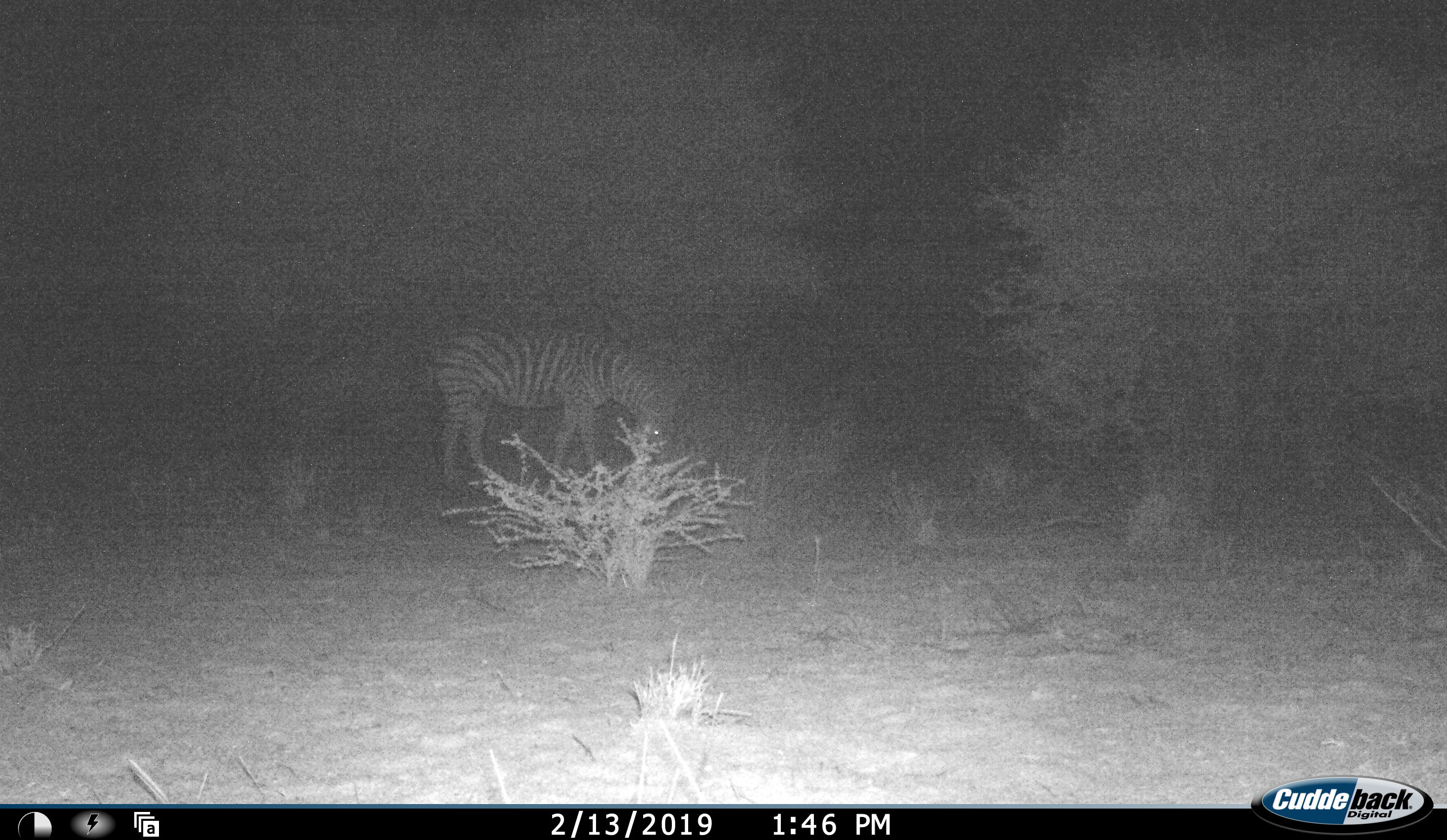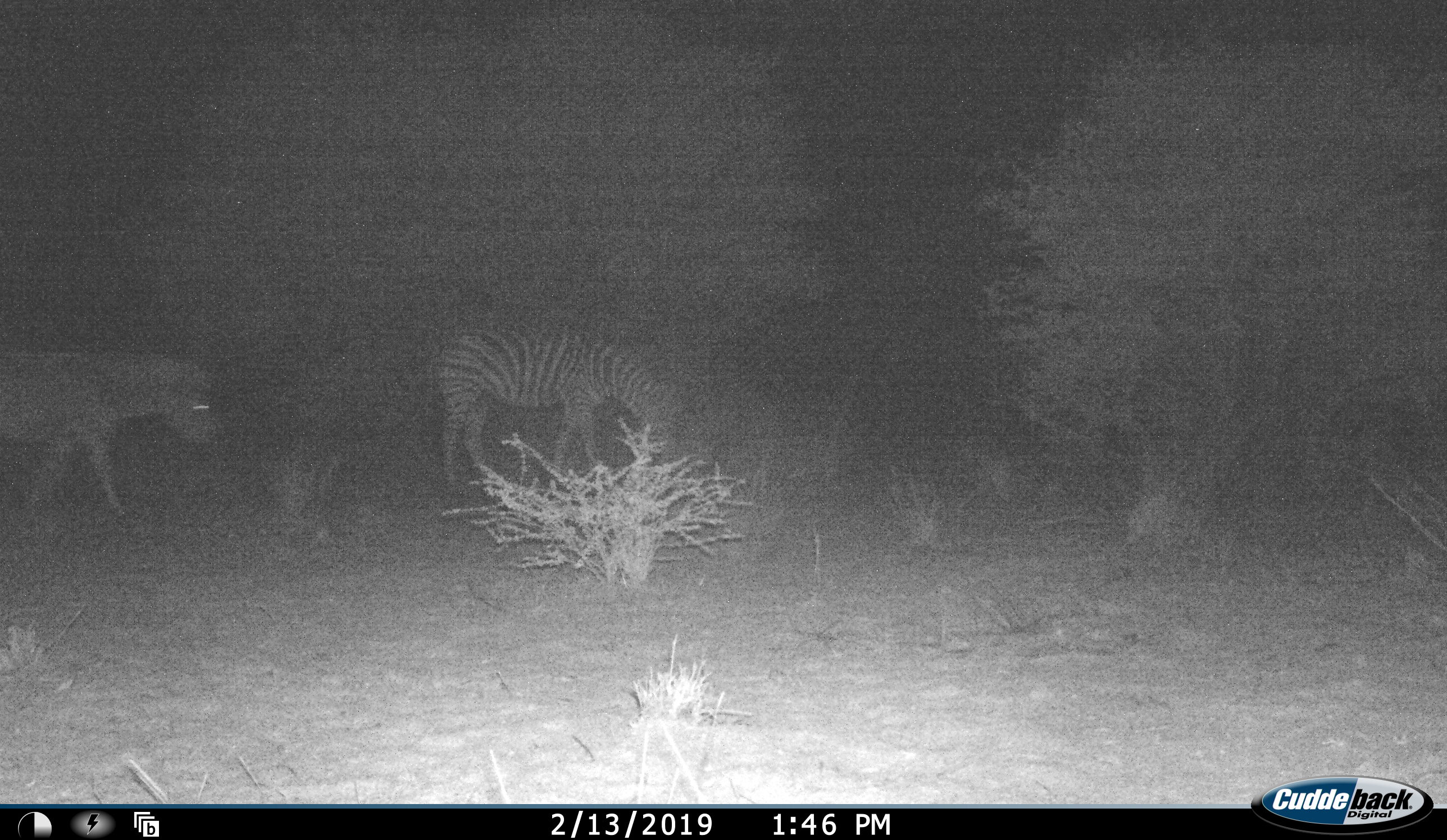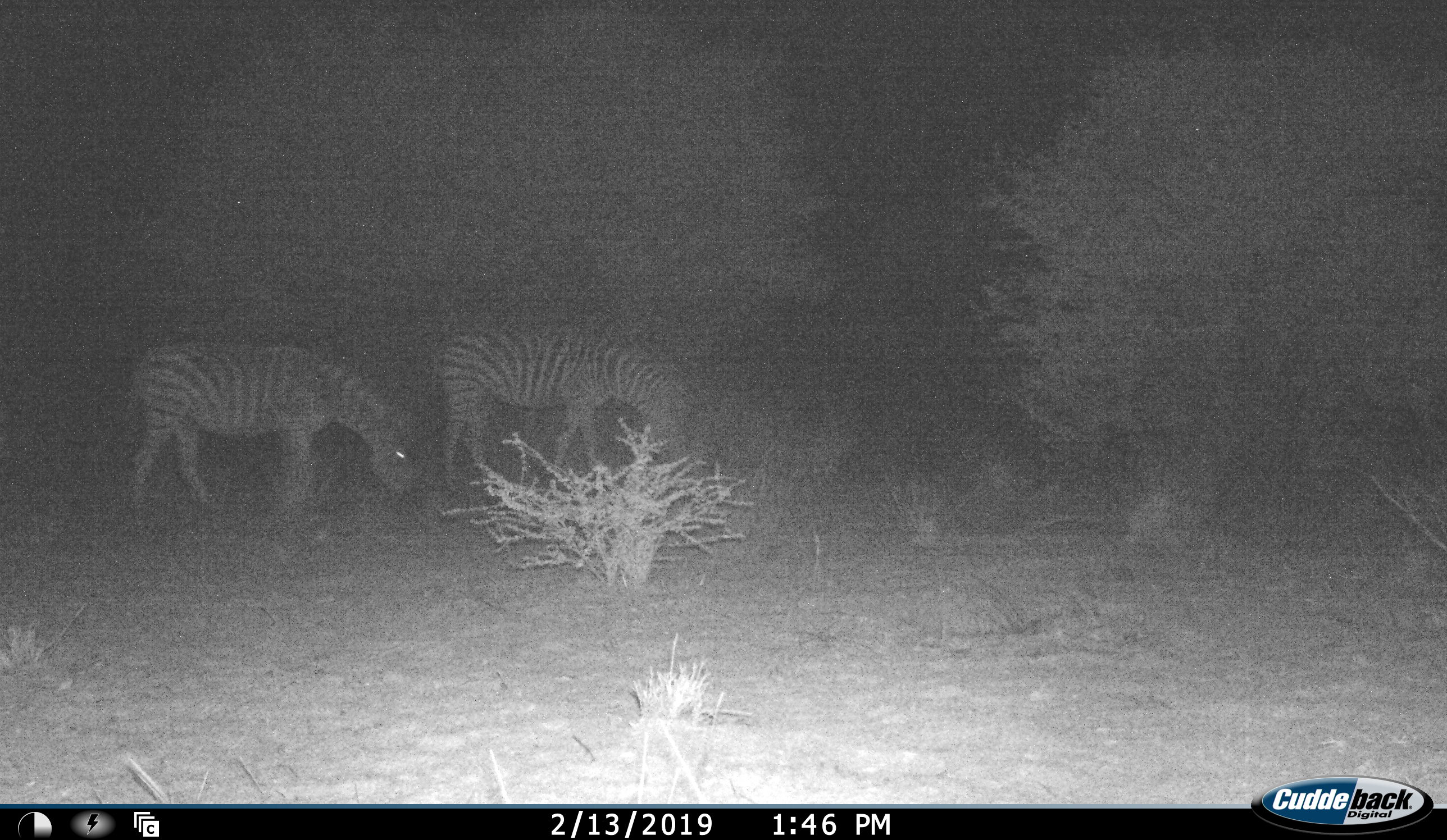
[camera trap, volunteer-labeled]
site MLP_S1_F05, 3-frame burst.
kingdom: Animalia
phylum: Chordata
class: Mammalia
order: Perissodactyla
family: Equidae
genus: Equus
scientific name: Equus quagga burchellii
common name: burchell's zebra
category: zebraburchells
Zebraburchells (burchell's zebra) (Equus quagga burchellii), count 2. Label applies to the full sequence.